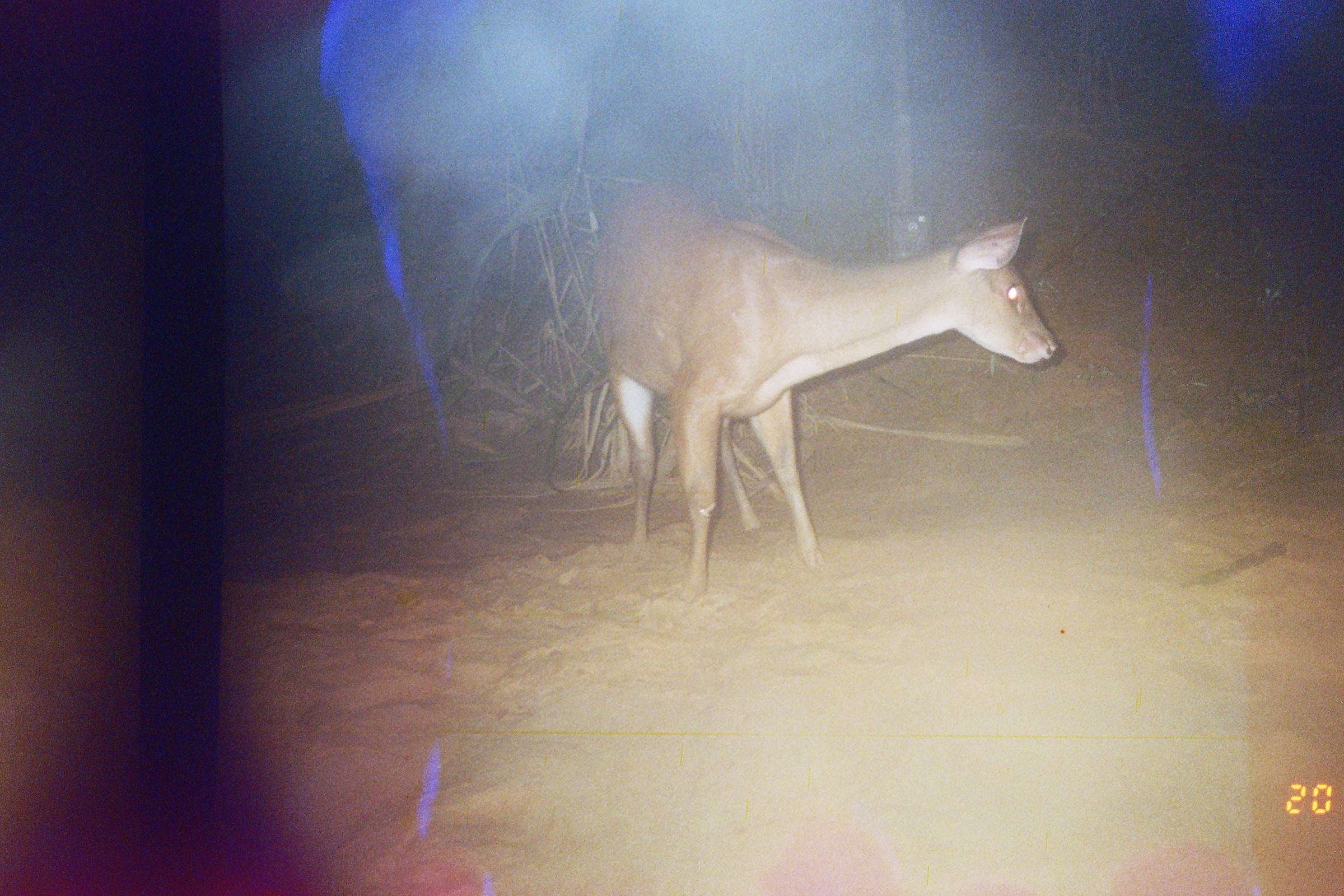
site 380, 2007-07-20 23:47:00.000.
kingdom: Animalia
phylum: Chordata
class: Mammalia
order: Artiodactyla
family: Cervidae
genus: Mazama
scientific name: Mazama americana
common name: red brocket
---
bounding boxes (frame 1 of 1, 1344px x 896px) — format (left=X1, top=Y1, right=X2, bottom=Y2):
mazama americana: (left=591, top=179, right=1058, bottom=603)